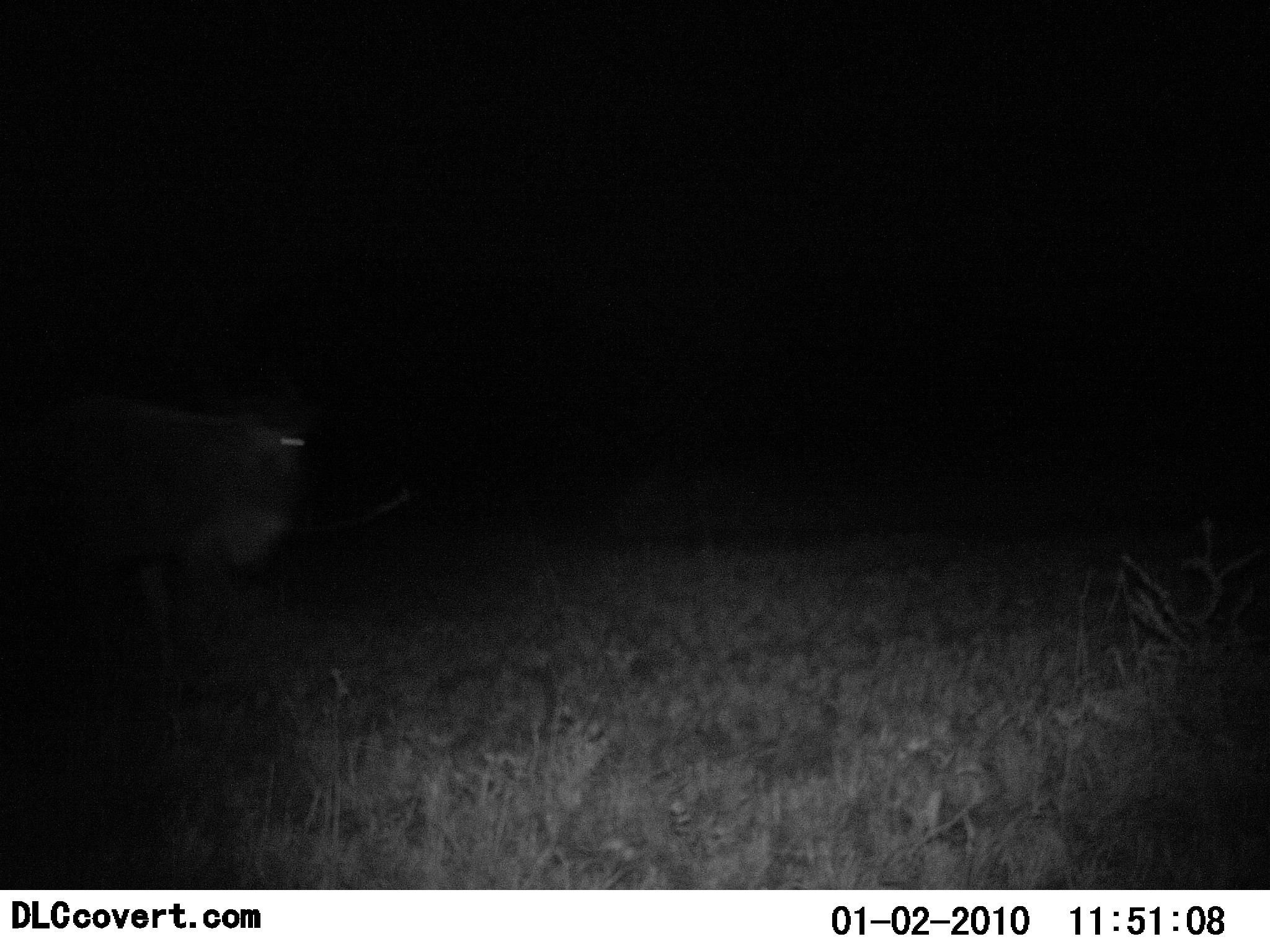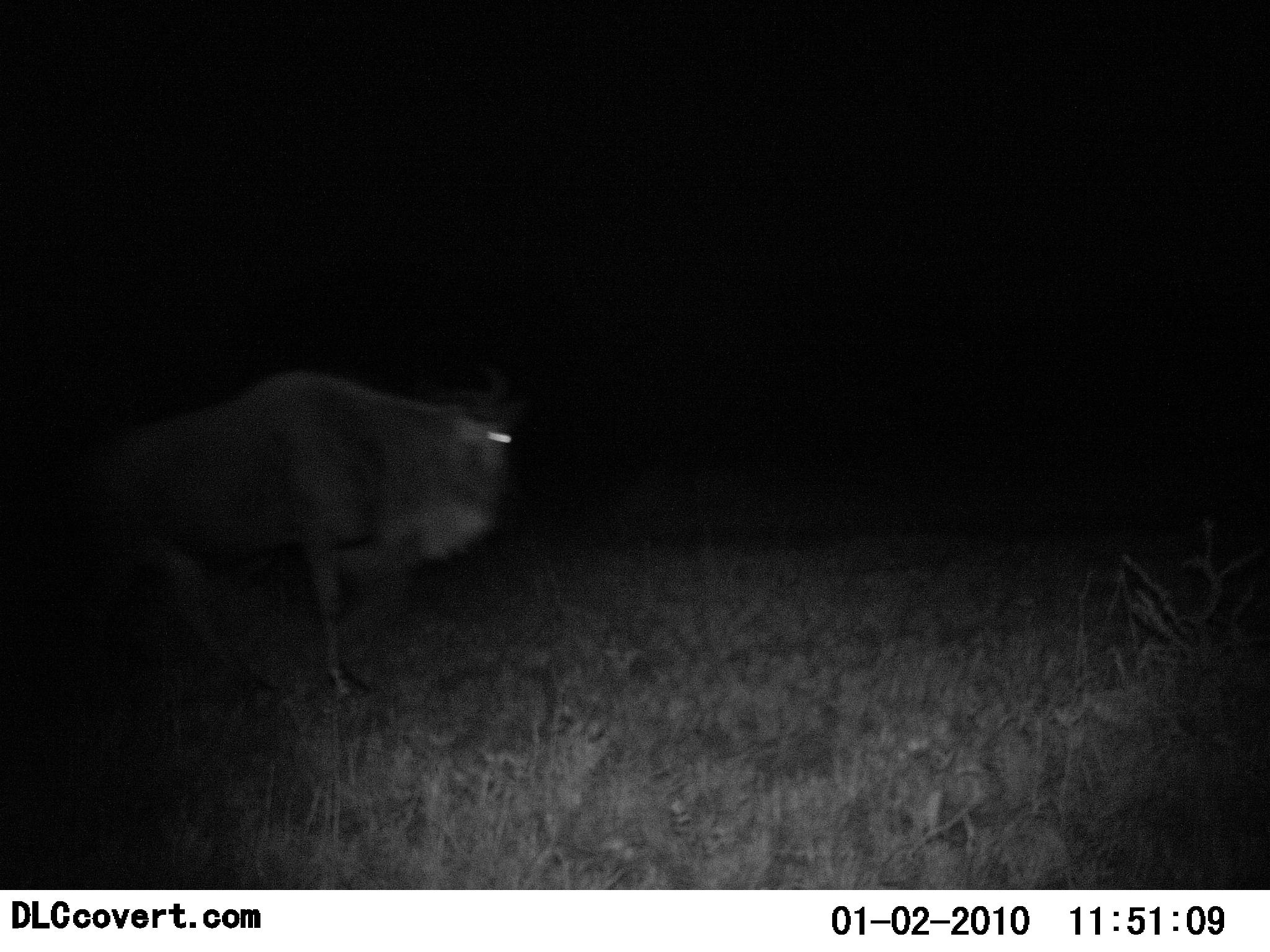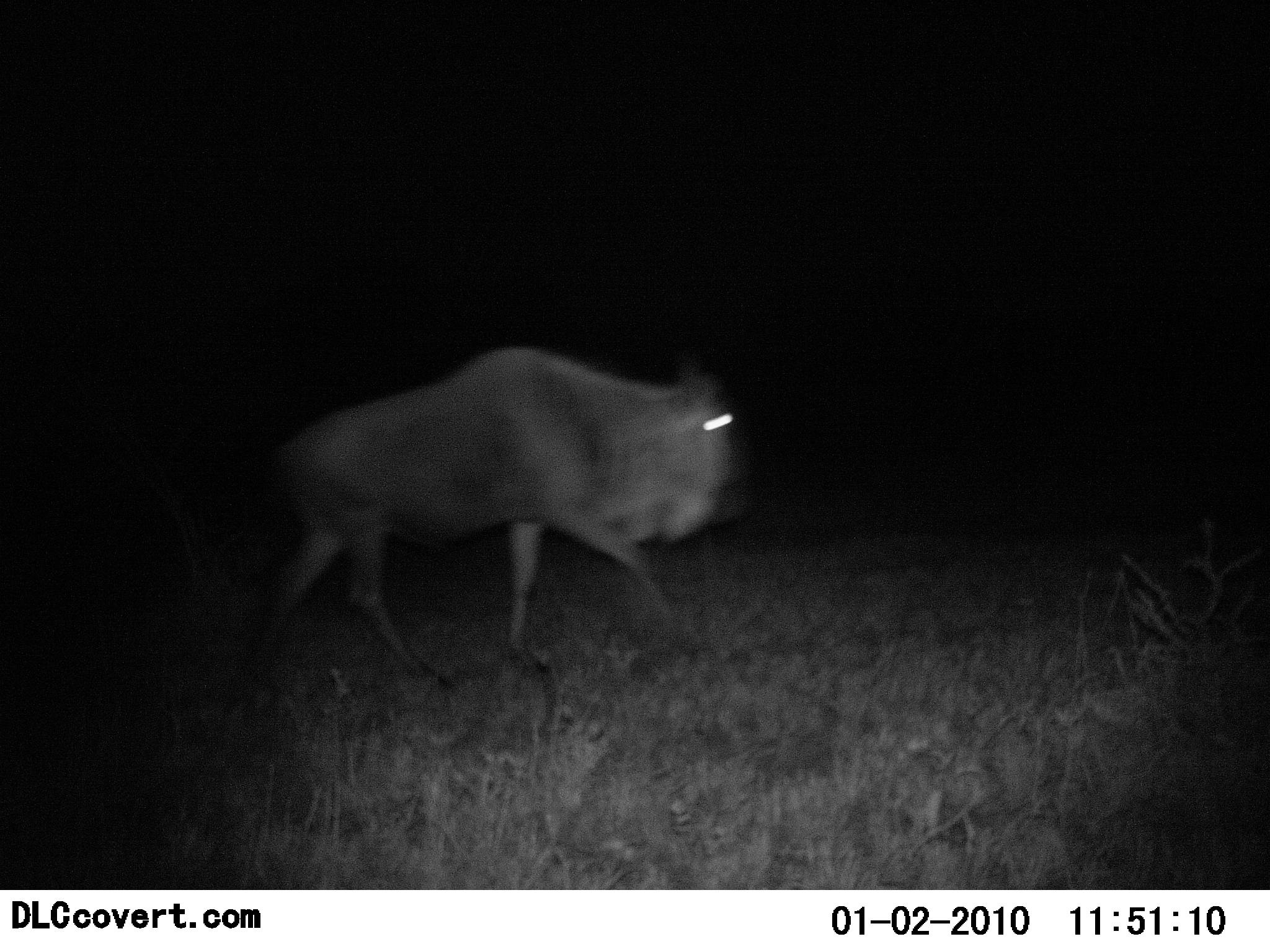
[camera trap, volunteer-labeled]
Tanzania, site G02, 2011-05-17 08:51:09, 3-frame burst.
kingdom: Animalia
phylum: Chordata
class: Mammalia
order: Artiodactyla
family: Bovidae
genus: Connochaetes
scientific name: Connochaetes taurinus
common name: blue wildebeest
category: wildebeest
Wildebeest (blue wildebeest) (Connochaetes taurinus), count 1. Behavior (volunteer vote fractions): standing 0%, resting 0%, moving 100%, interacting 0%. Young present (vote fraction): 0%. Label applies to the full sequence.